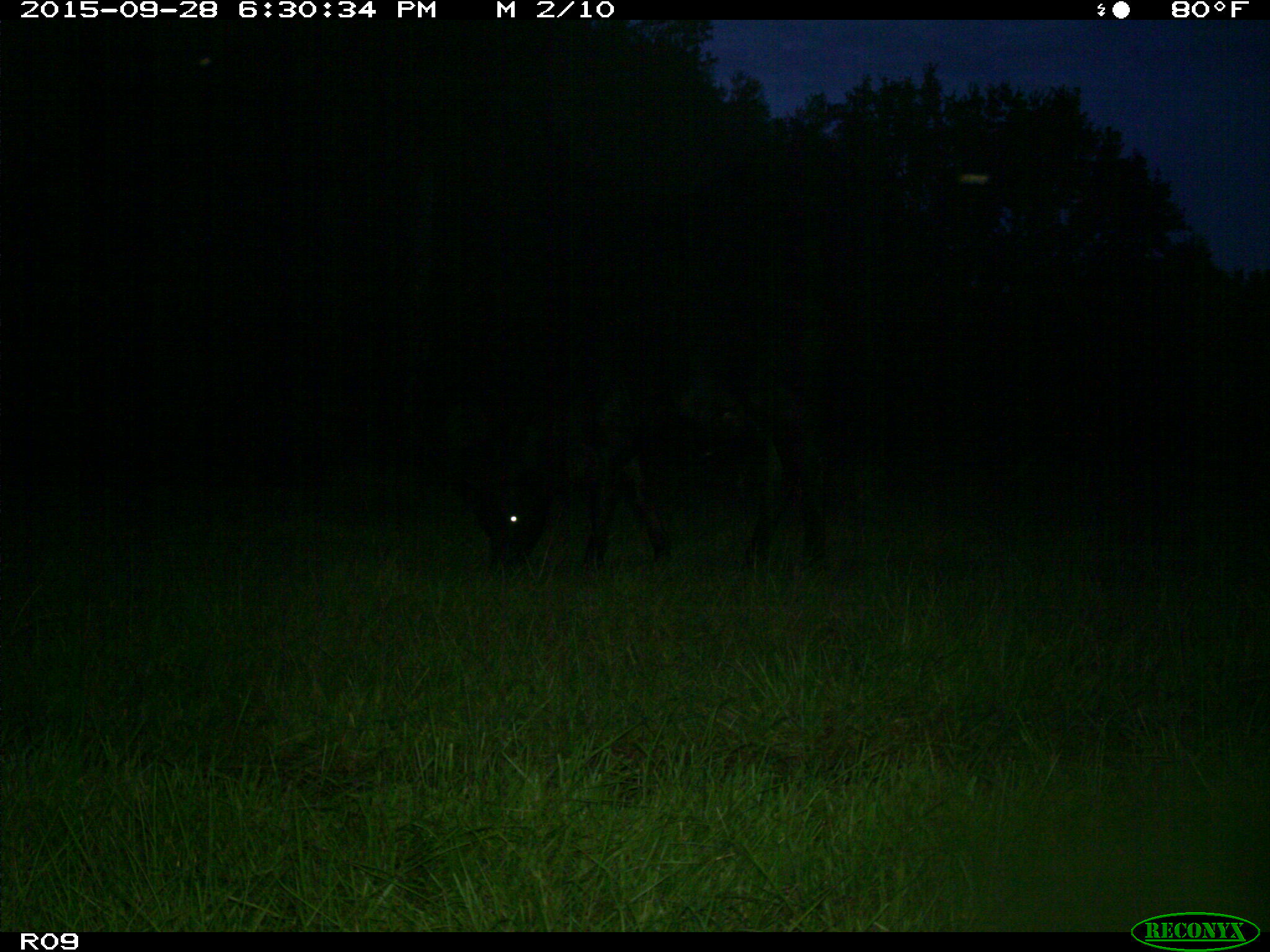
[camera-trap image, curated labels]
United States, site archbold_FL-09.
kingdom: Animalia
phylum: Chordata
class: Mammalia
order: Artiodactyla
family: Bovidae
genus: Bos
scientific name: Bos taurus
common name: domestic cow